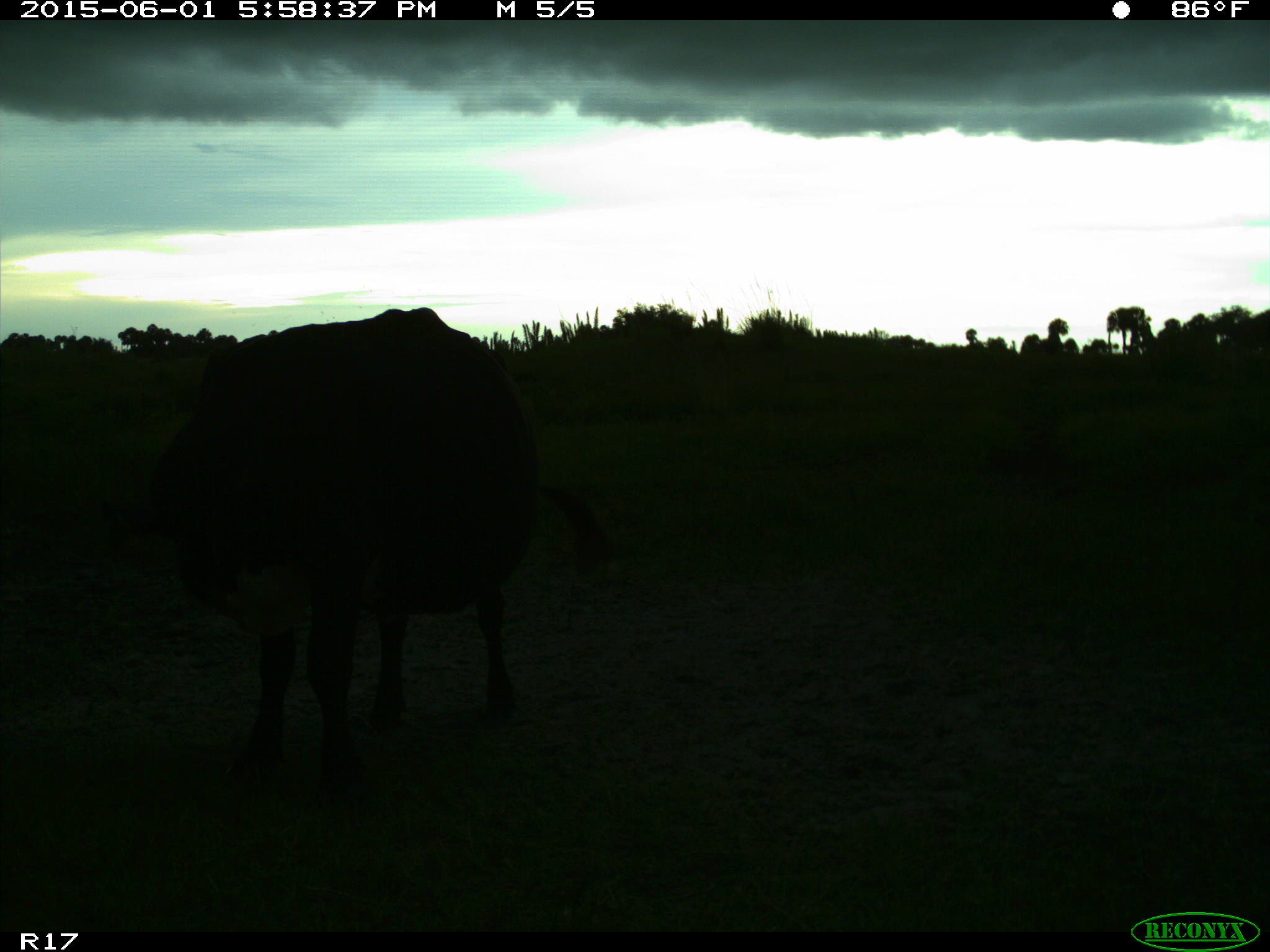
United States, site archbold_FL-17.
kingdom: Animalia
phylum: Chordata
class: Mammalia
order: Artiodactyla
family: Bovidae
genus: Bos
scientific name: Bos taurus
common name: domestic cow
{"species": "Bos taurus (domestic cow)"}